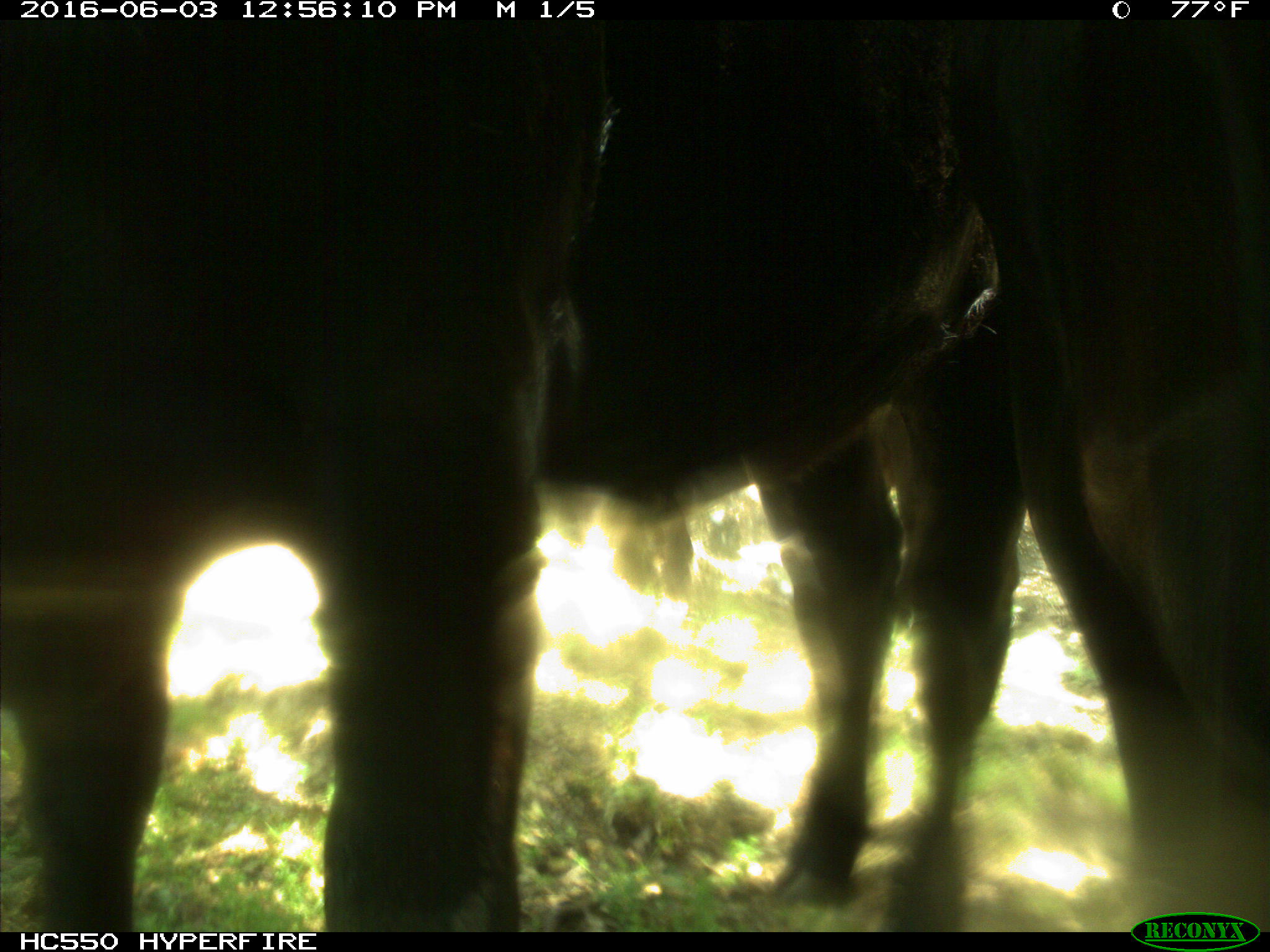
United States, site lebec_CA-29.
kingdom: Animalia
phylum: Chordata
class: Mammalia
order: Artiodactyla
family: Bovidae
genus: Bos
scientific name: Bos taurus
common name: domestic cow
Bos taurus (domestic cow).